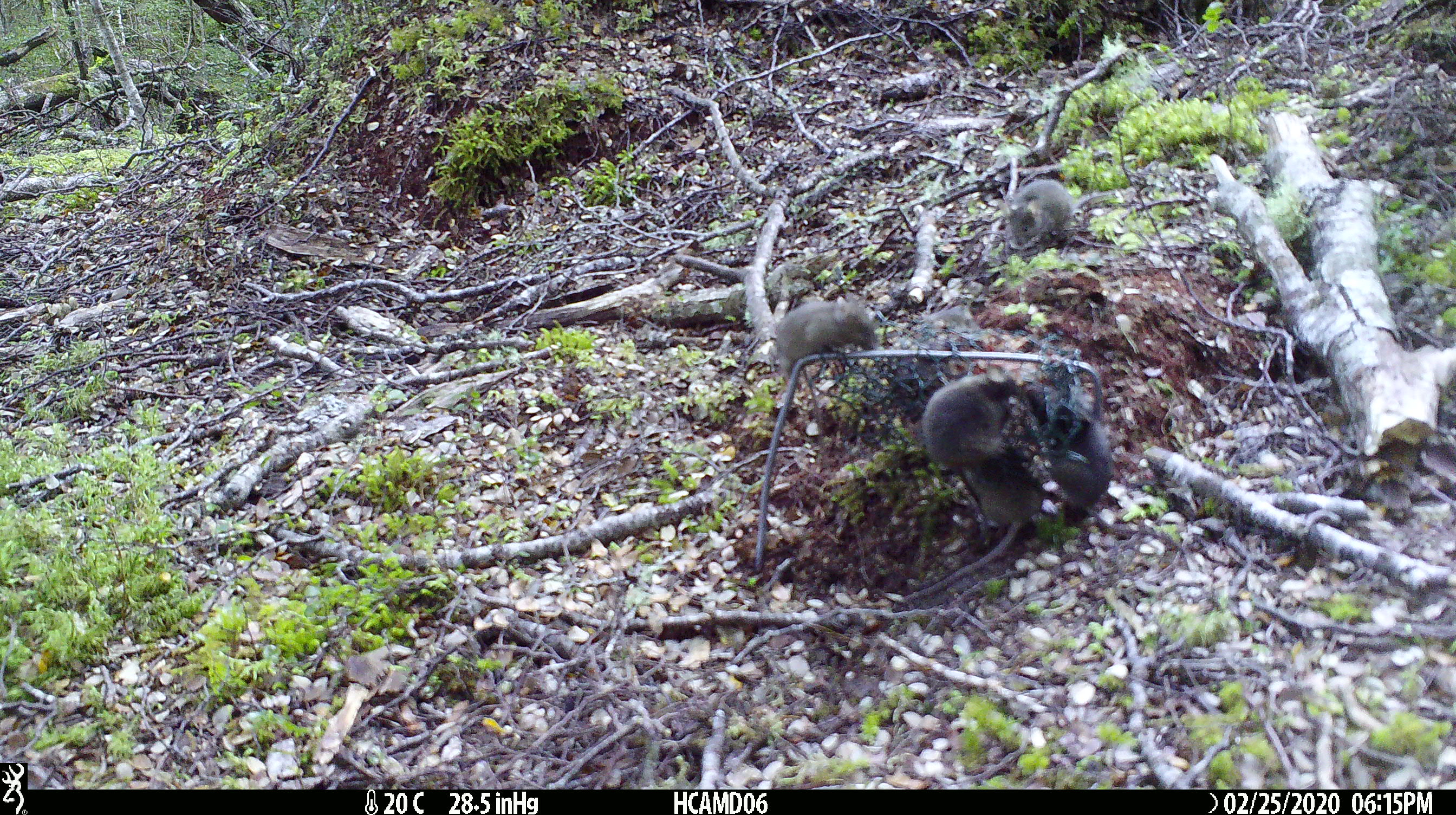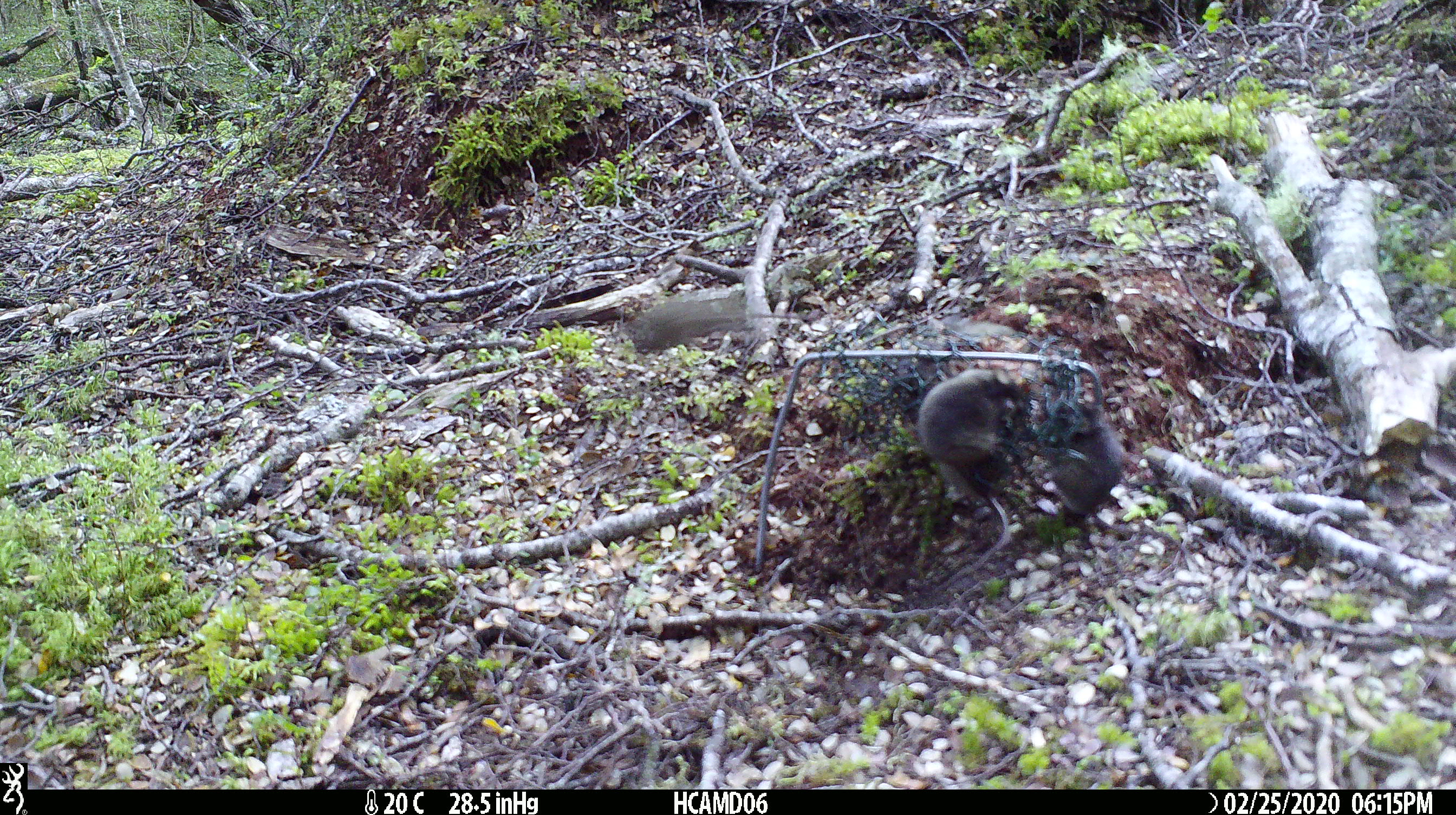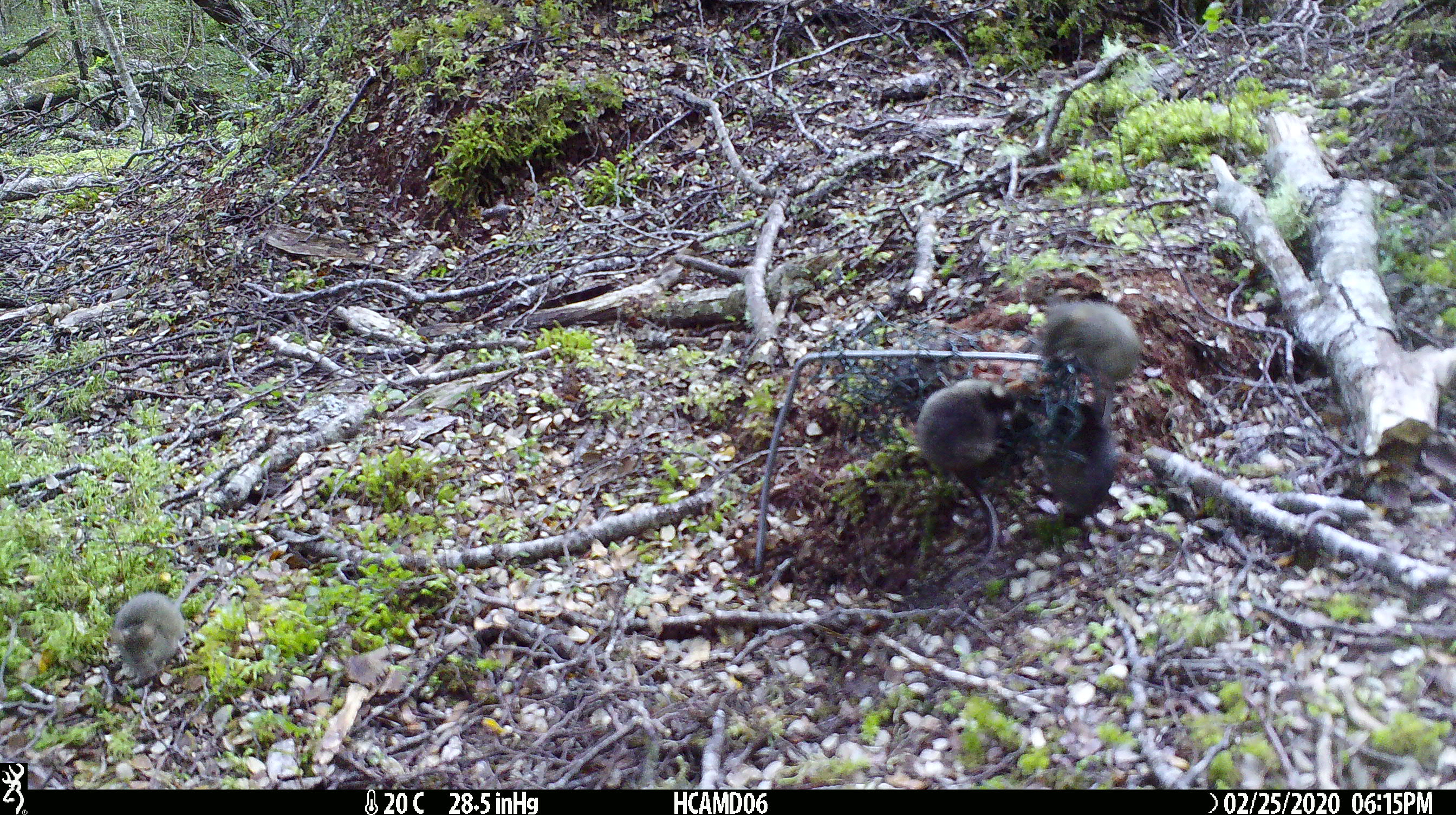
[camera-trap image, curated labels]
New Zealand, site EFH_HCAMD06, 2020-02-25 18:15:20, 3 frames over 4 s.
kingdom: Animalia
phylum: Chordata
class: Mammalia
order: Rodentia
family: Muridae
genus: Mus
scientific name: Mus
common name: mouse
Mouse (Mus).